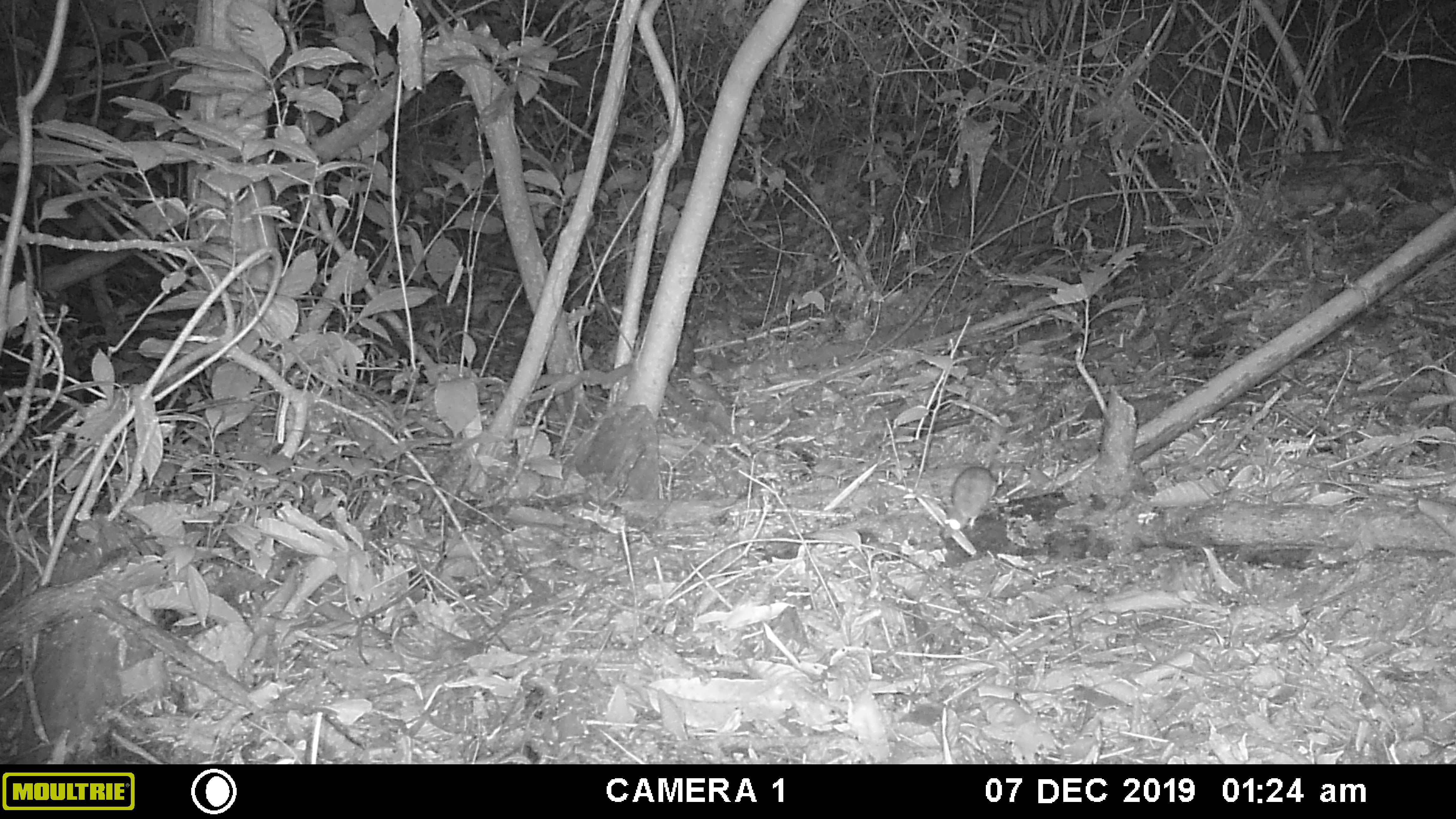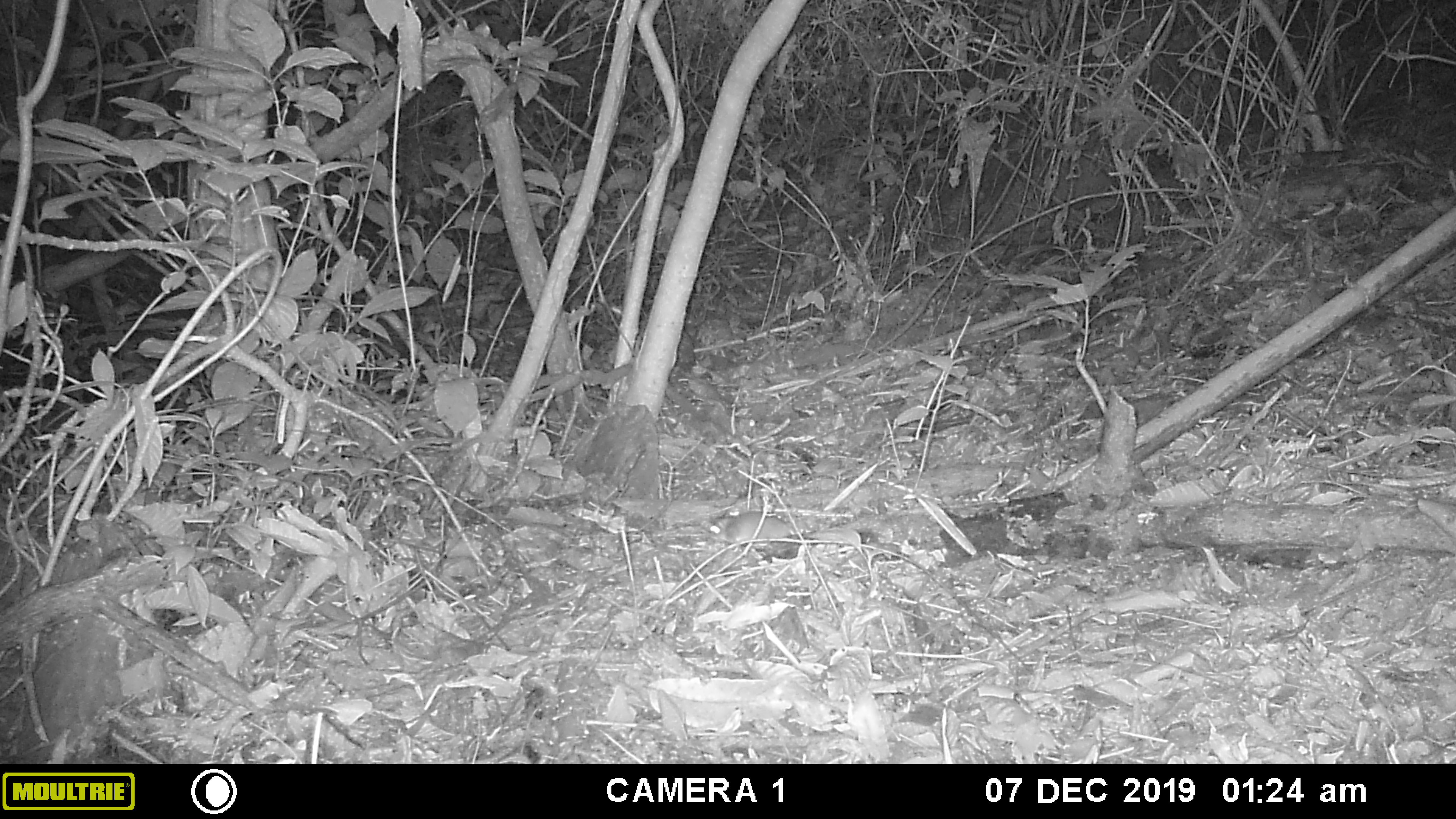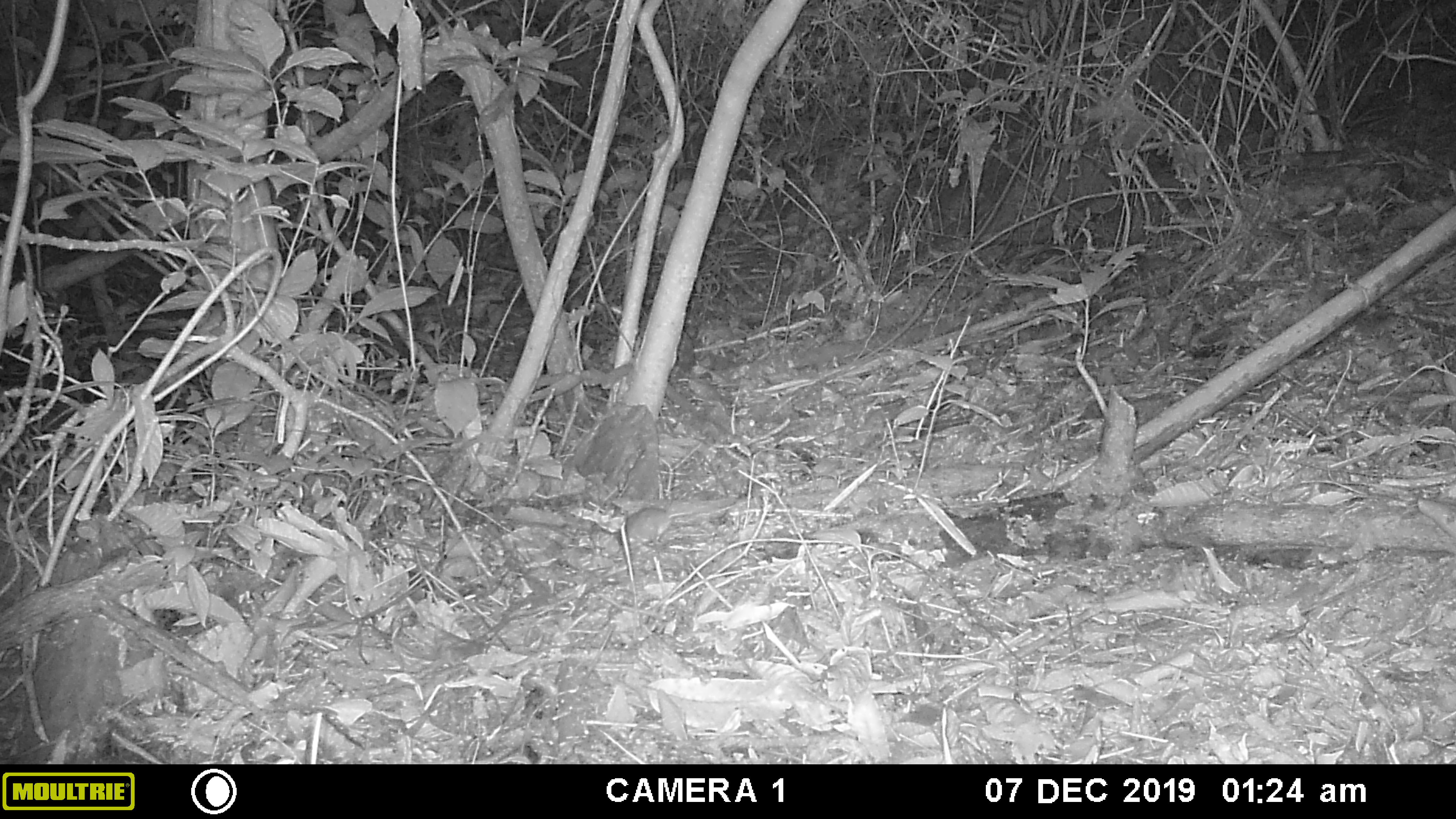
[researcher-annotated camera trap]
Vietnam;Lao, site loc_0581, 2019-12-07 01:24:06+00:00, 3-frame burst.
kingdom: Animalia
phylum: Chordata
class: Mammalia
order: Rodentia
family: Muridae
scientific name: Muridae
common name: old-world mice and rats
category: unidentified murid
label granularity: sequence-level